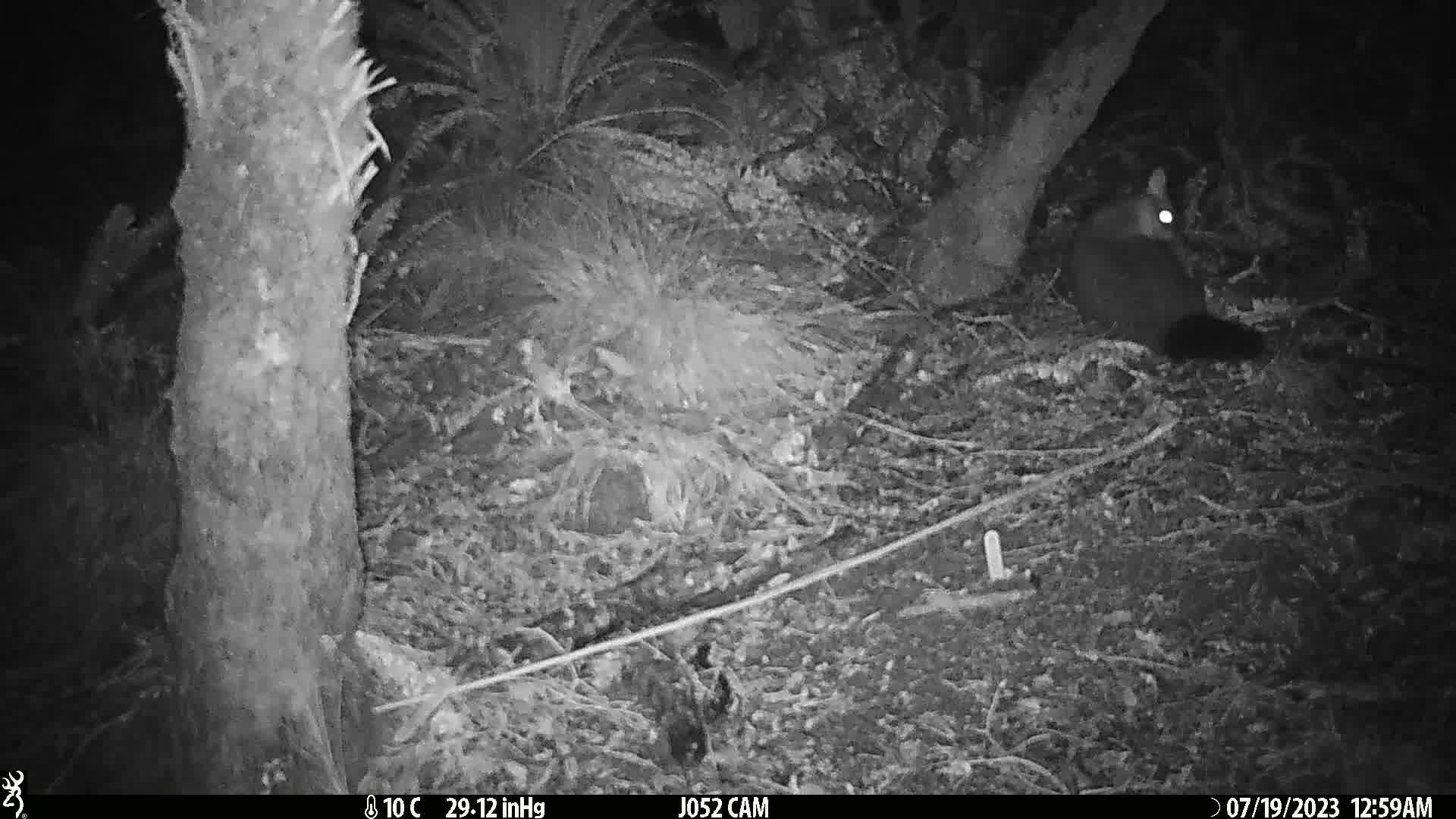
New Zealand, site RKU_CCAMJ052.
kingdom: Animalia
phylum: Chordata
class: Mammalia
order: Diprotodontia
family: Phalangeridae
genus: Trichosurus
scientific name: Trichosurus vulpecula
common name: common brushtail possum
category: possum